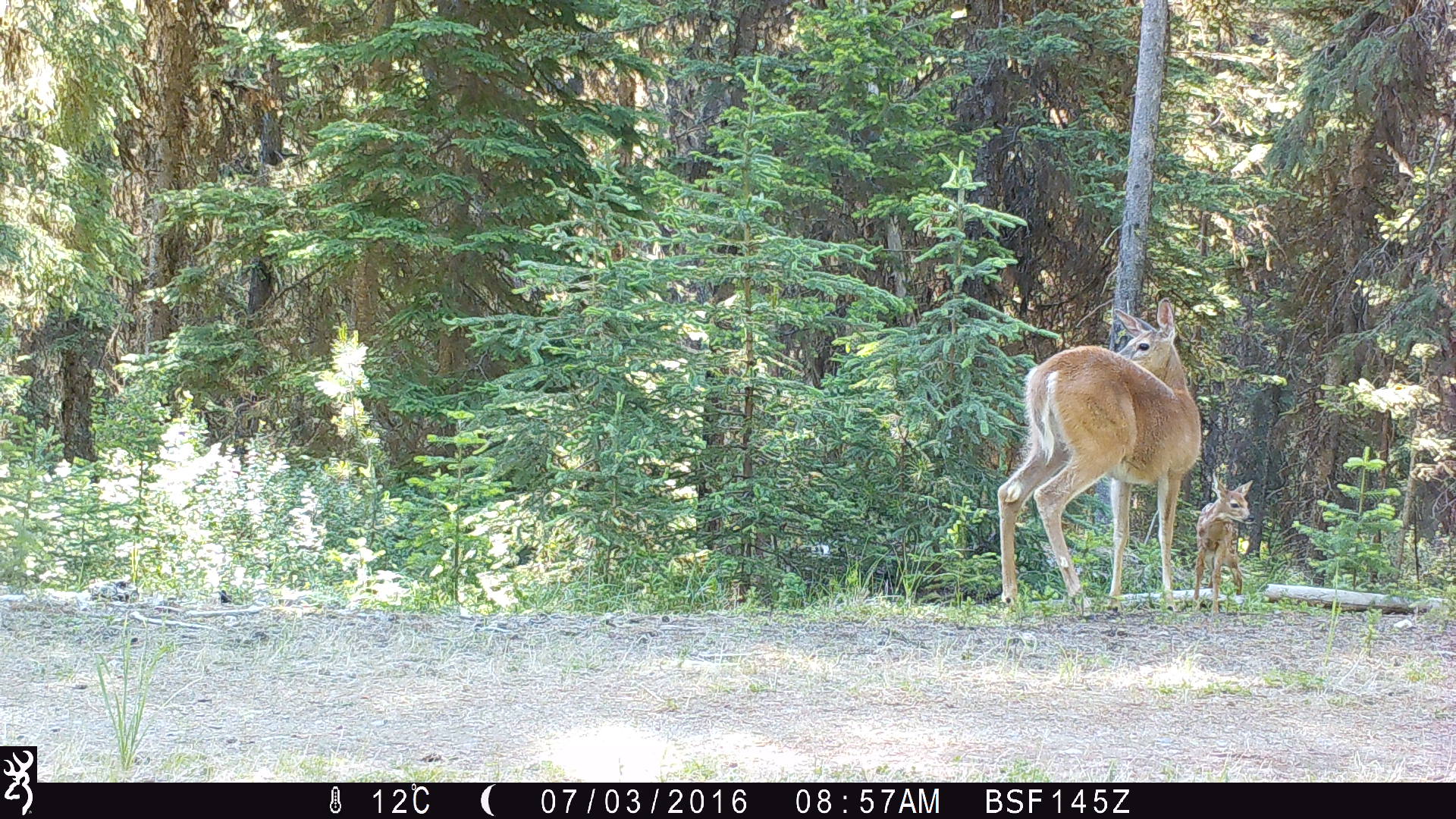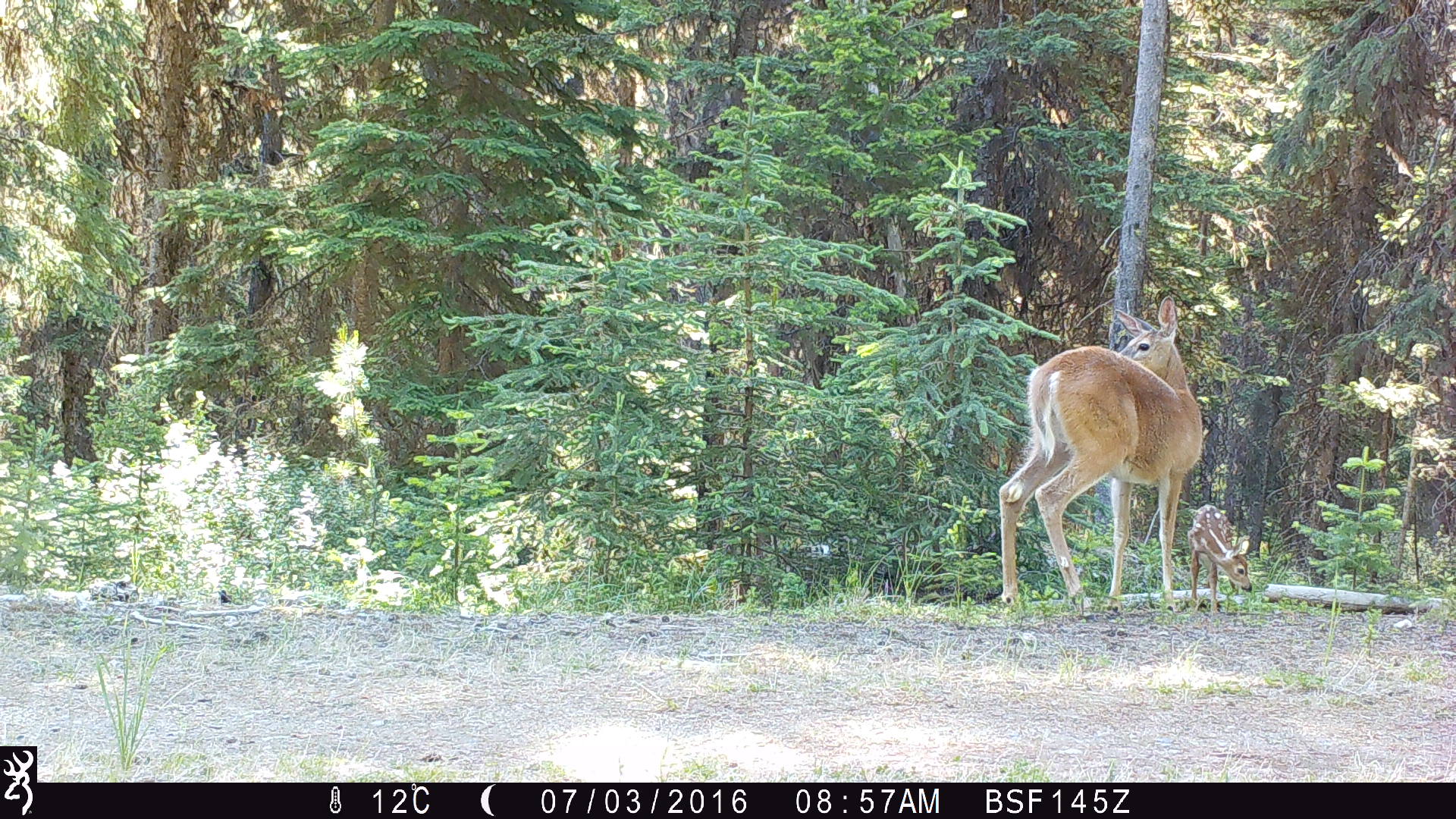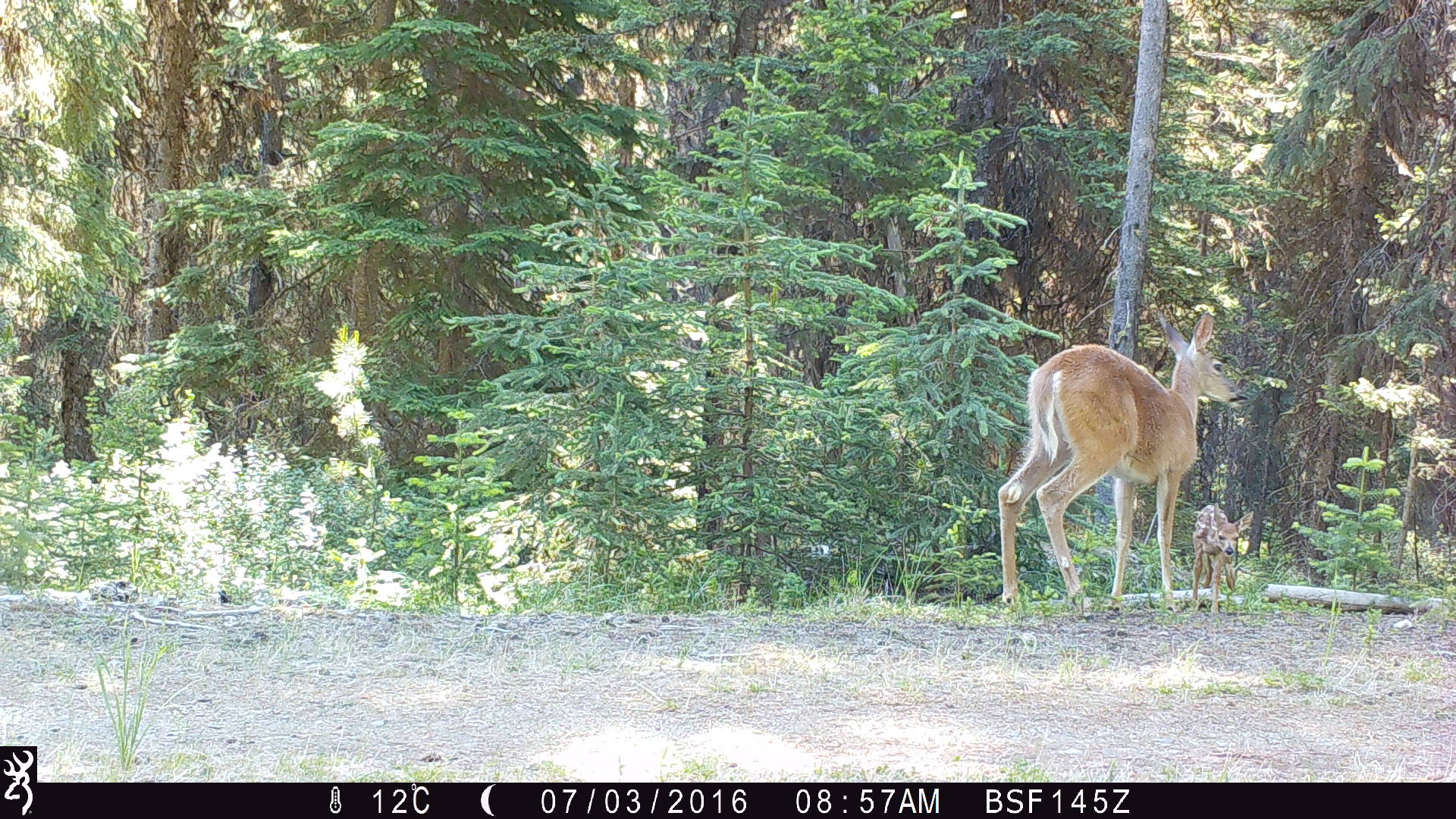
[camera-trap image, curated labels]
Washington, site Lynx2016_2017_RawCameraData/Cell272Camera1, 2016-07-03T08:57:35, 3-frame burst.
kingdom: Animalia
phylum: Chordata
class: Mammalia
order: Artiodactyla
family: Cervidae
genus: Odocoileus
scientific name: Odocoileus virginianus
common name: white-tailed deer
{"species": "Odocoileus virginianus (white-tailed deer)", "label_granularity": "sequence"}